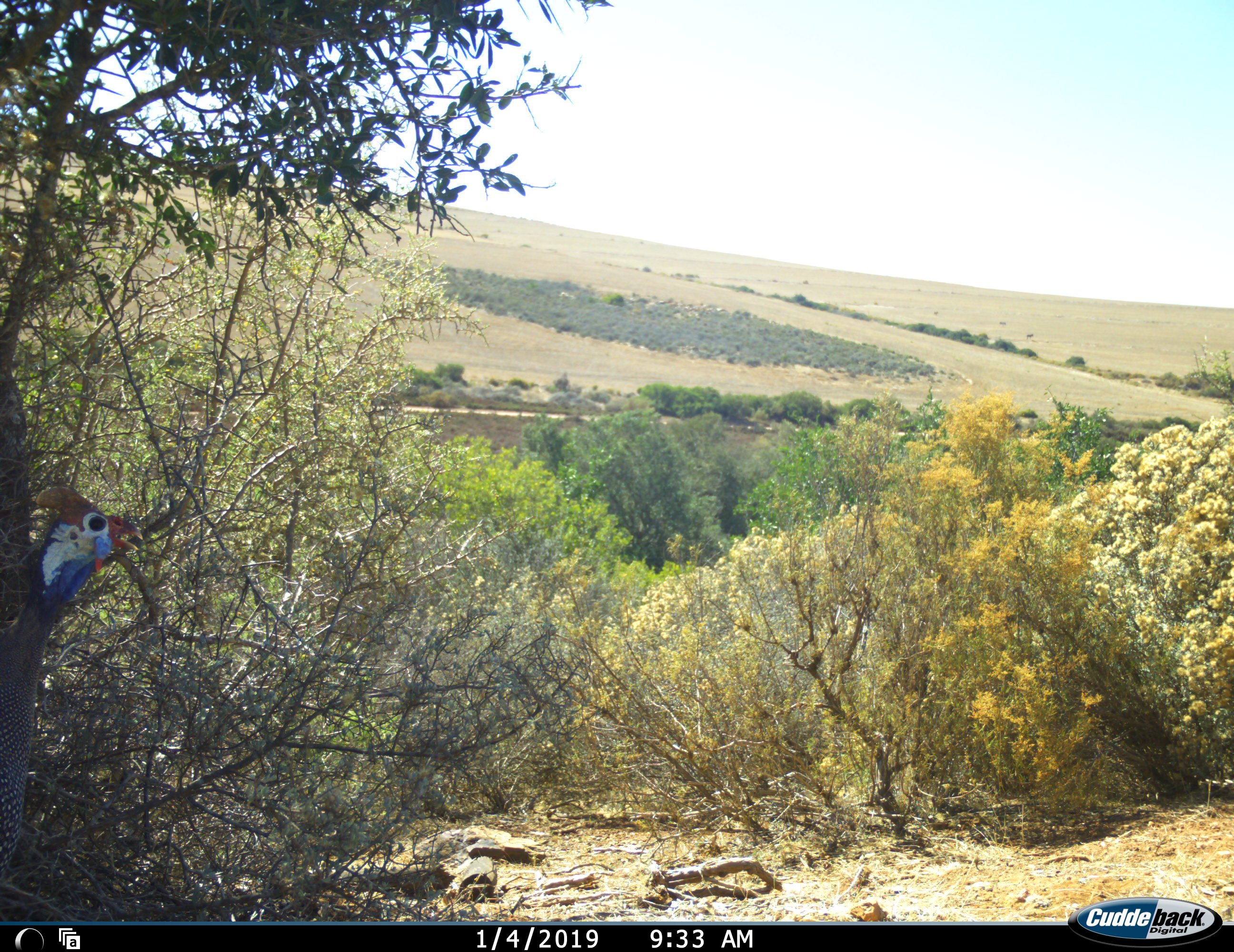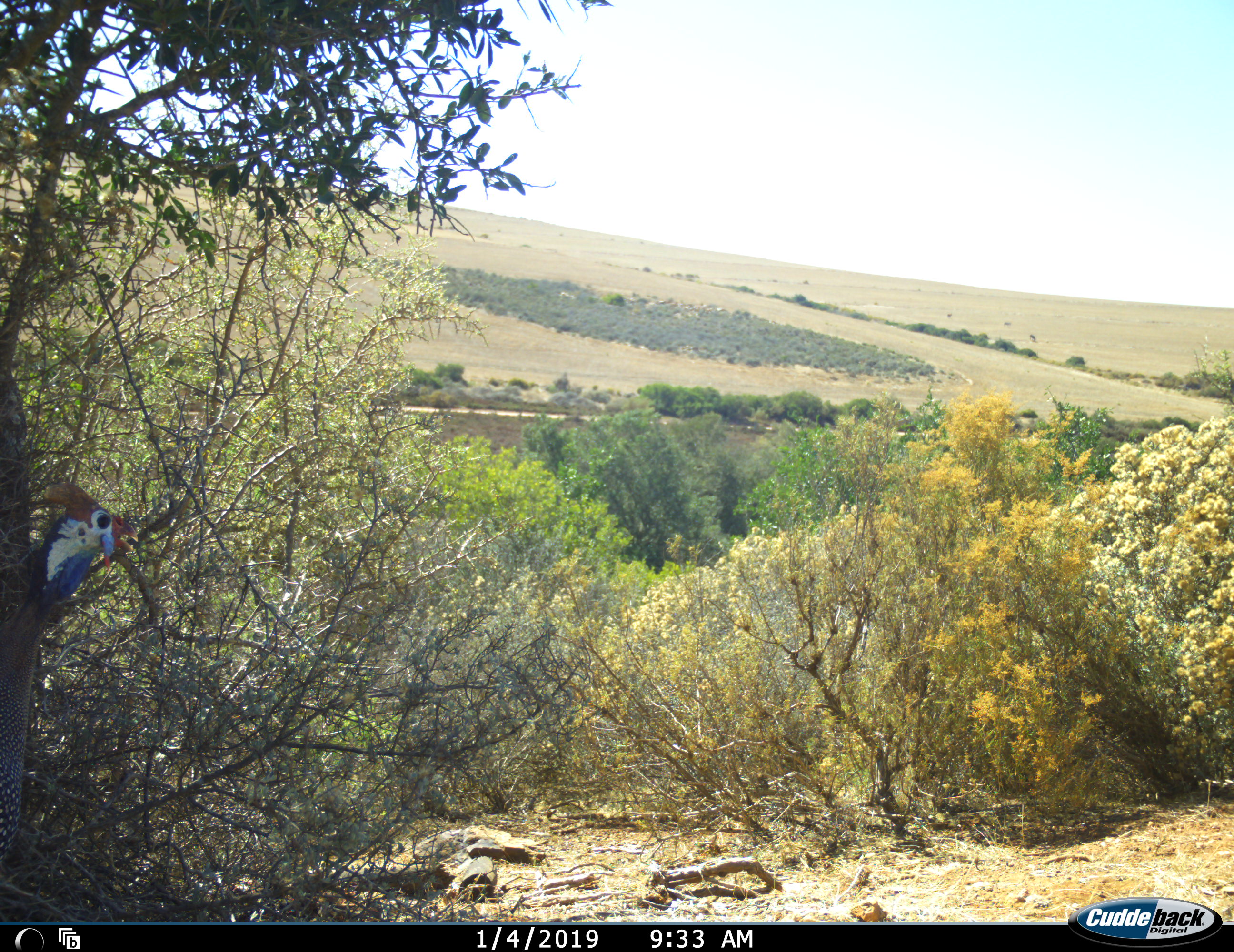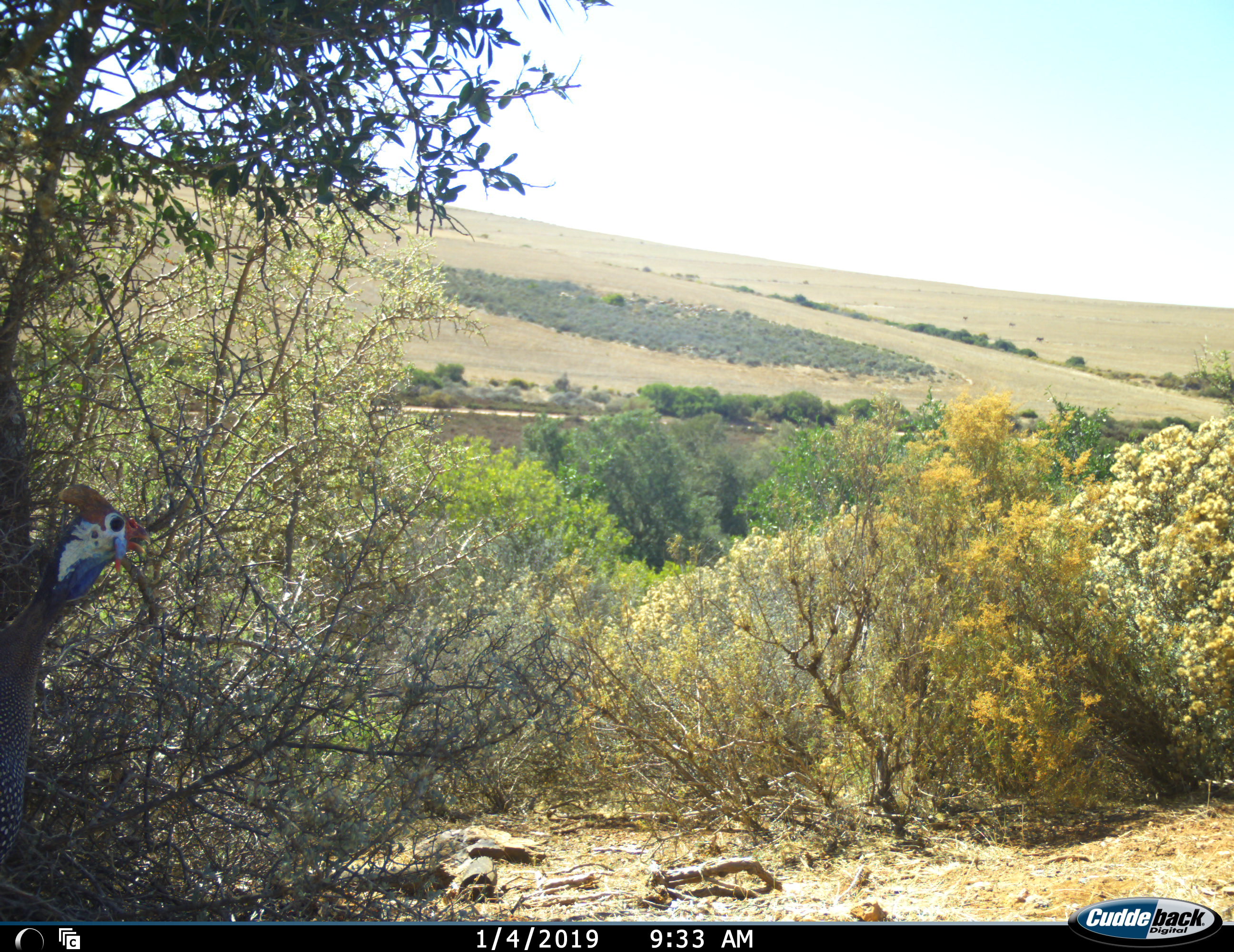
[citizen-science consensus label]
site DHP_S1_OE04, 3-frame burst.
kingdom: Animalia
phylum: Chordata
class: Aves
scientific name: Aves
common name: bird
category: birdother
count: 1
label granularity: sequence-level